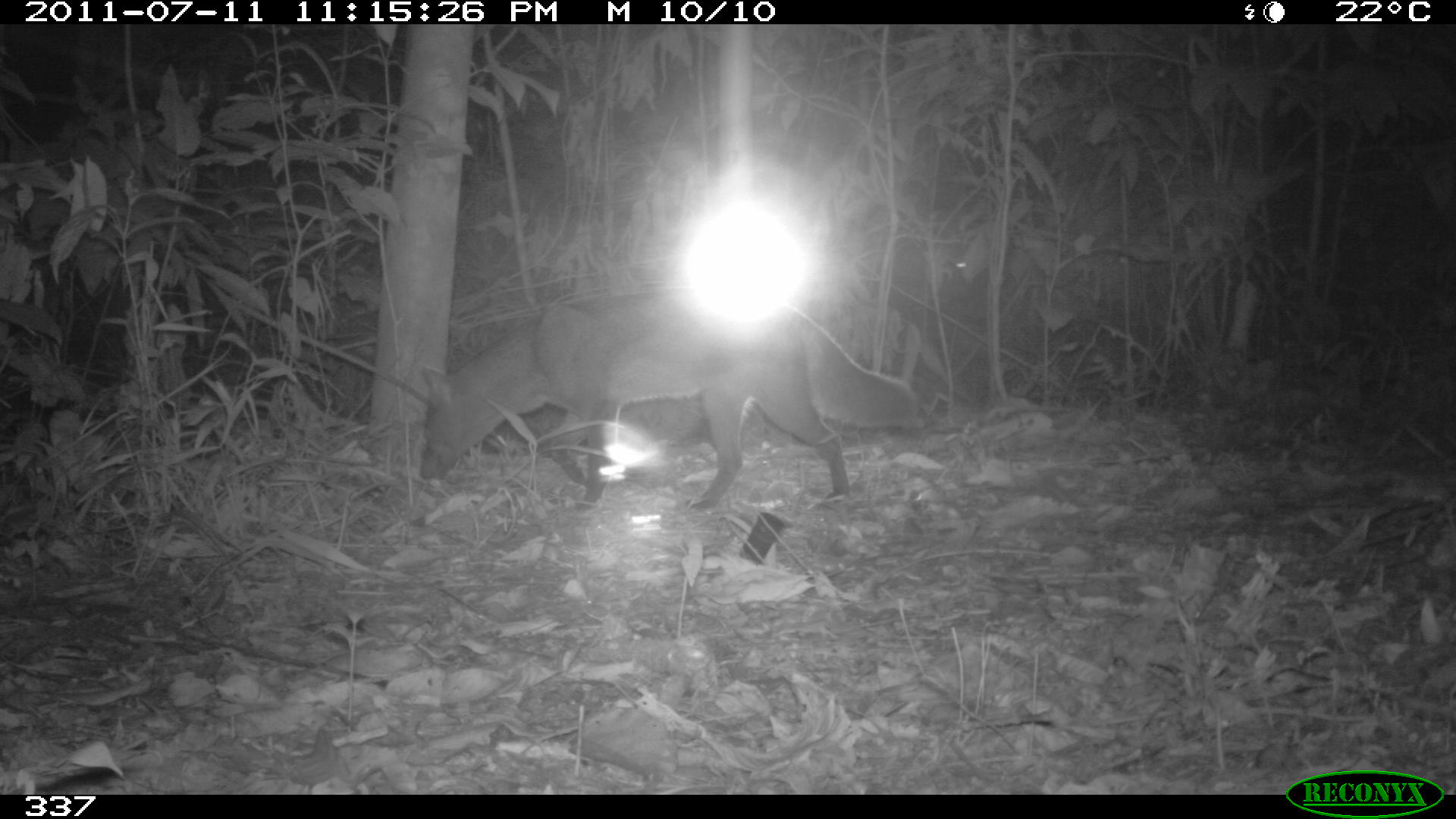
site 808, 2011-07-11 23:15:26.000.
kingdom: Animalia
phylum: Chordata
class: Mammalia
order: Carnivora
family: Canidae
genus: Atelocynus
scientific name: Atelocynus microtis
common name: short-eared dog